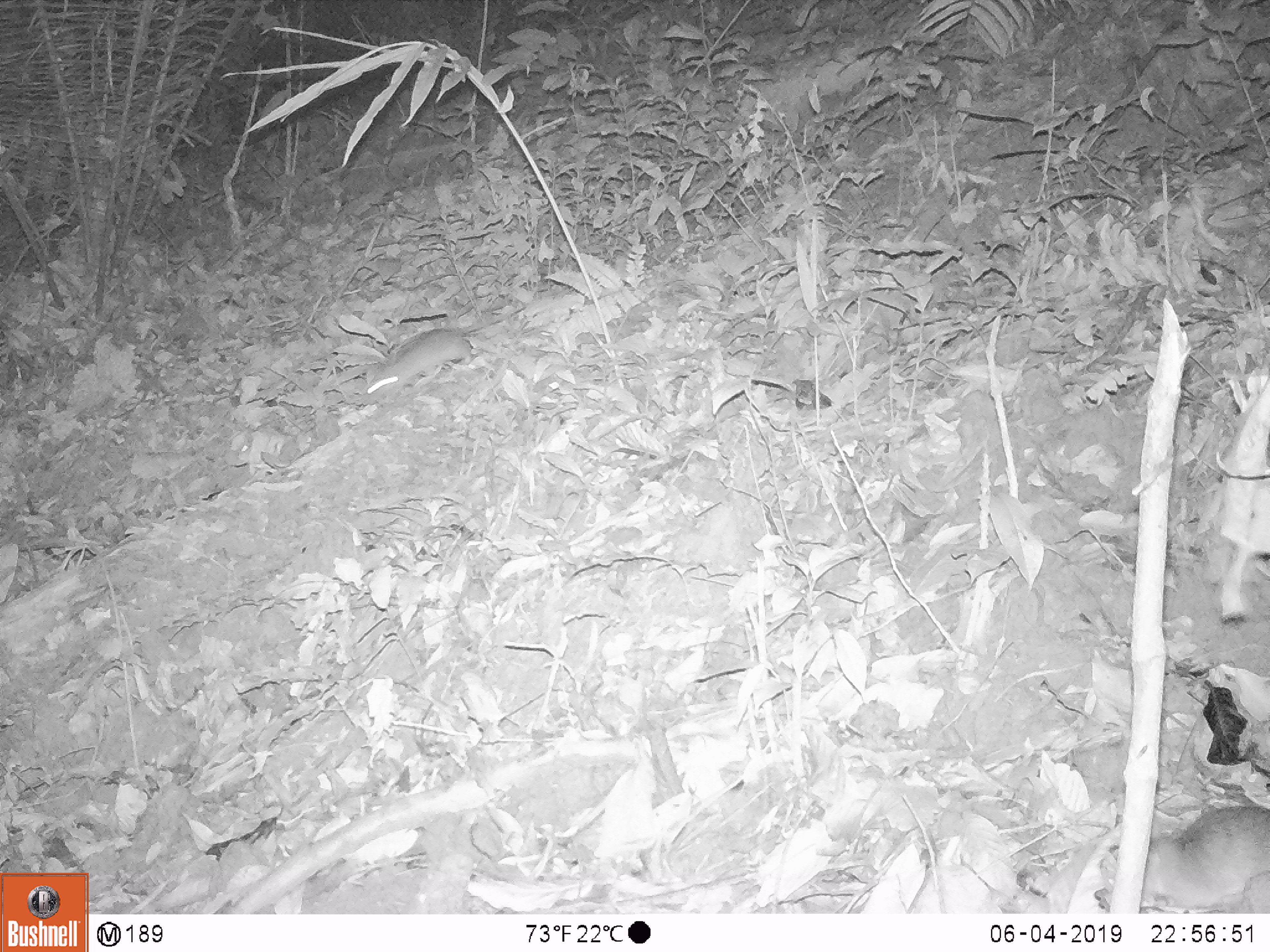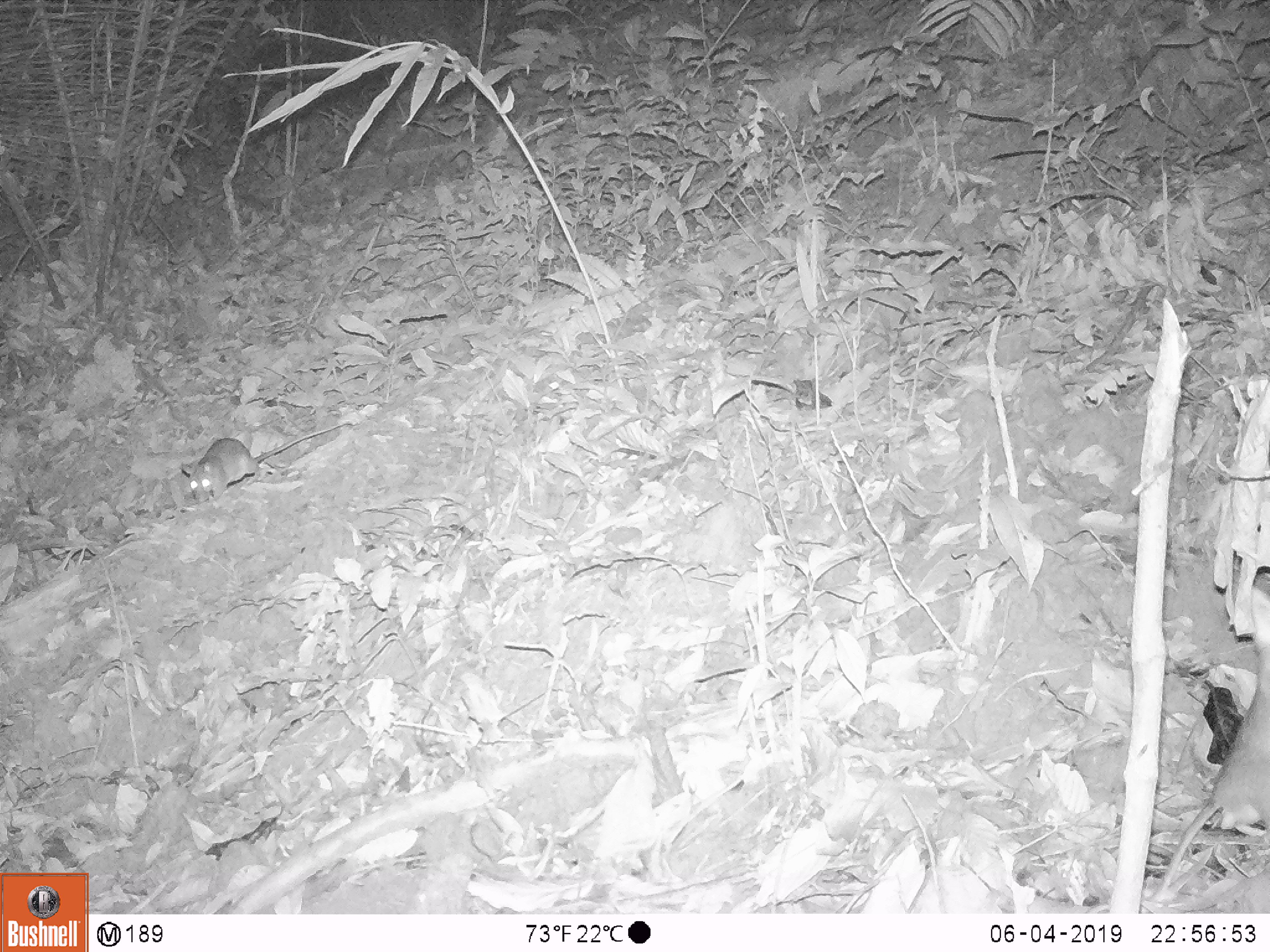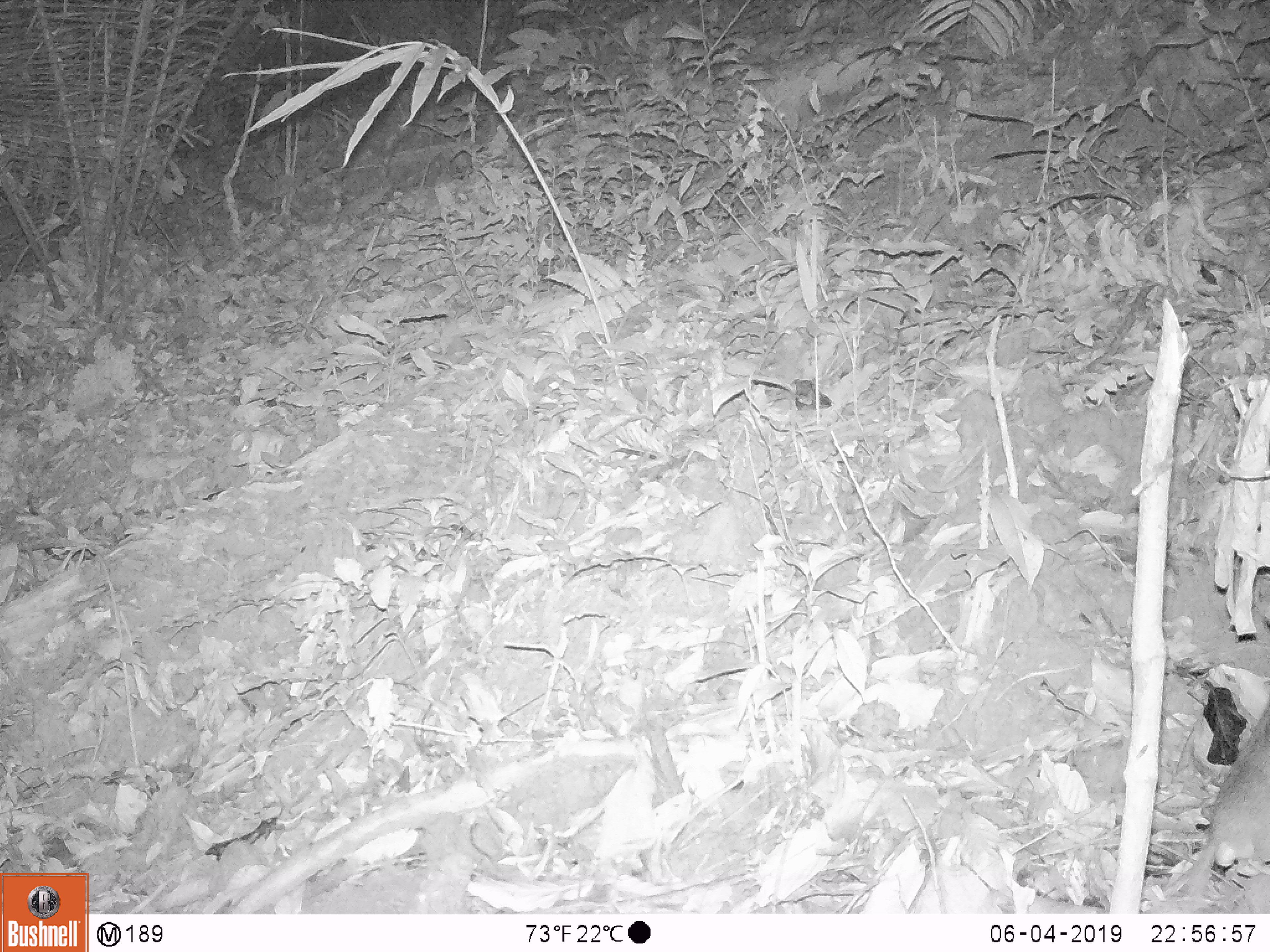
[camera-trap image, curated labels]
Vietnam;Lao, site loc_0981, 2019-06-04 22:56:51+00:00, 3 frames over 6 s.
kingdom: Animalia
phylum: Chordata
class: Mammalia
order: Rodentia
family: Muridae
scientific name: Muridae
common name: old-world mice and rats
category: unidentified murid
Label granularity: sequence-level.